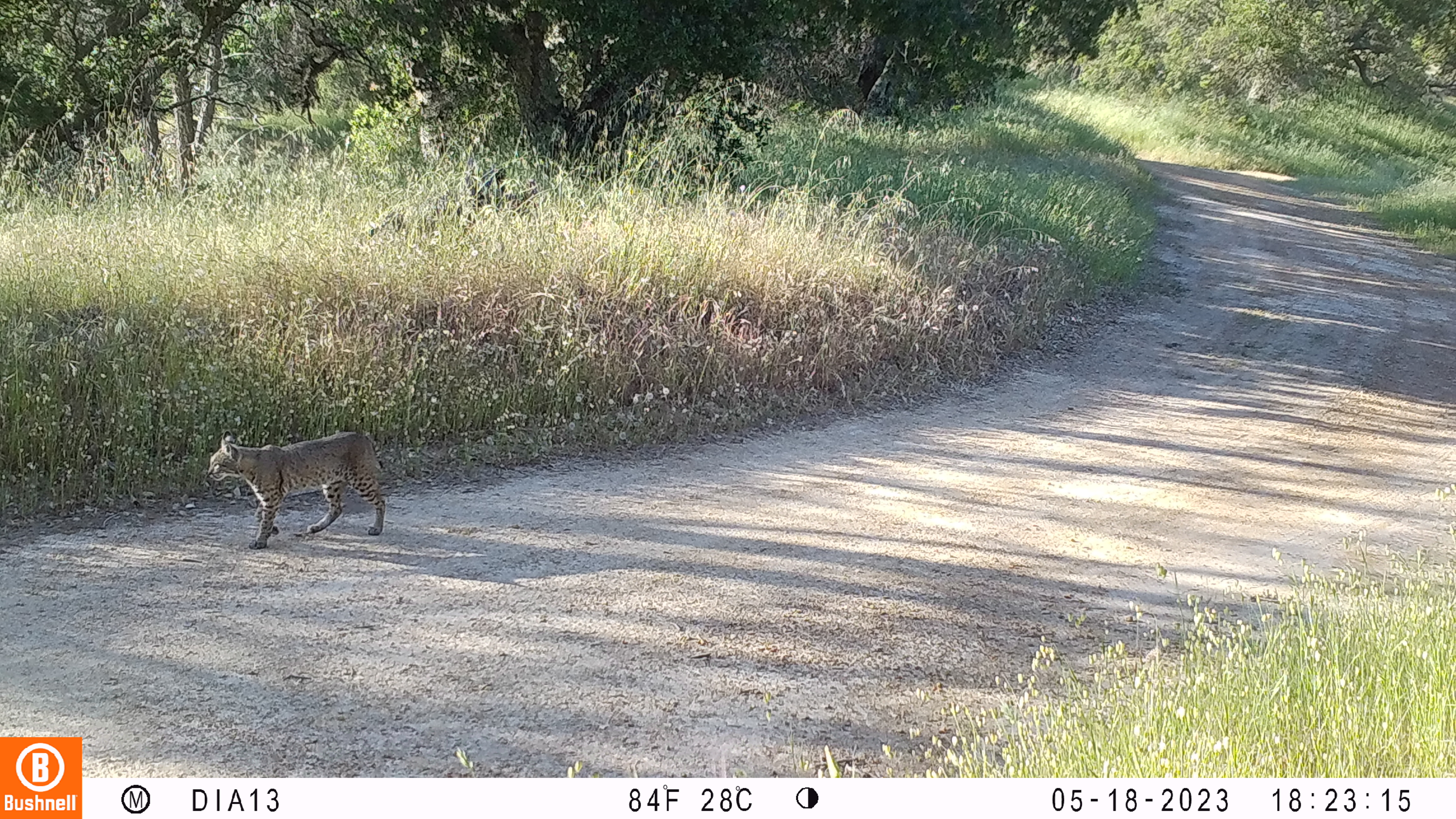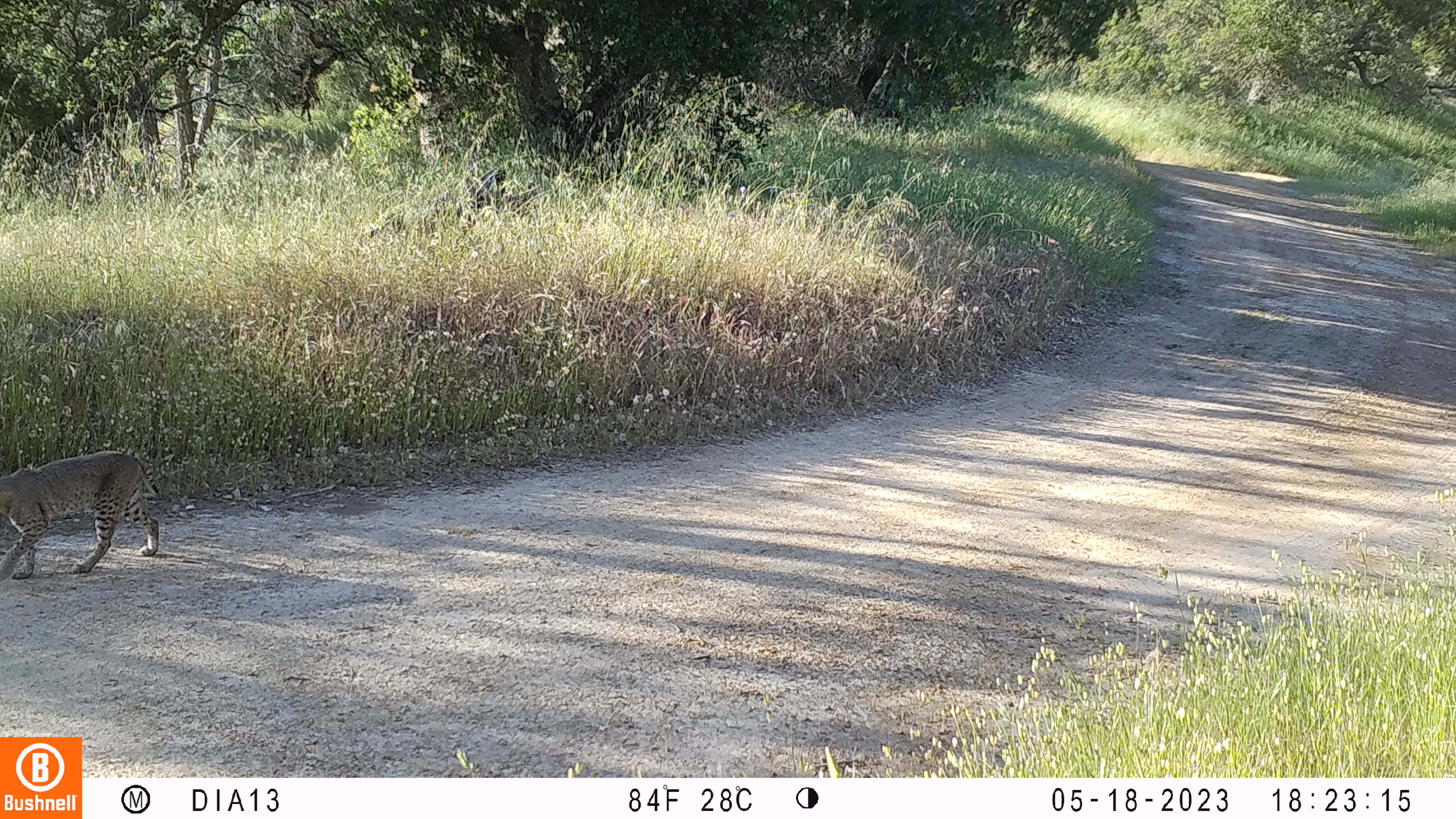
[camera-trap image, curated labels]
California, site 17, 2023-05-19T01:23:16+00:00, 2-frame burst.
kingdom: Animalia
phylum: Chordata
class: Mammalia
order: Carnivora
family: Felidae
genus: Lynx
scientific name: Lynx rufus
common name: bobcat